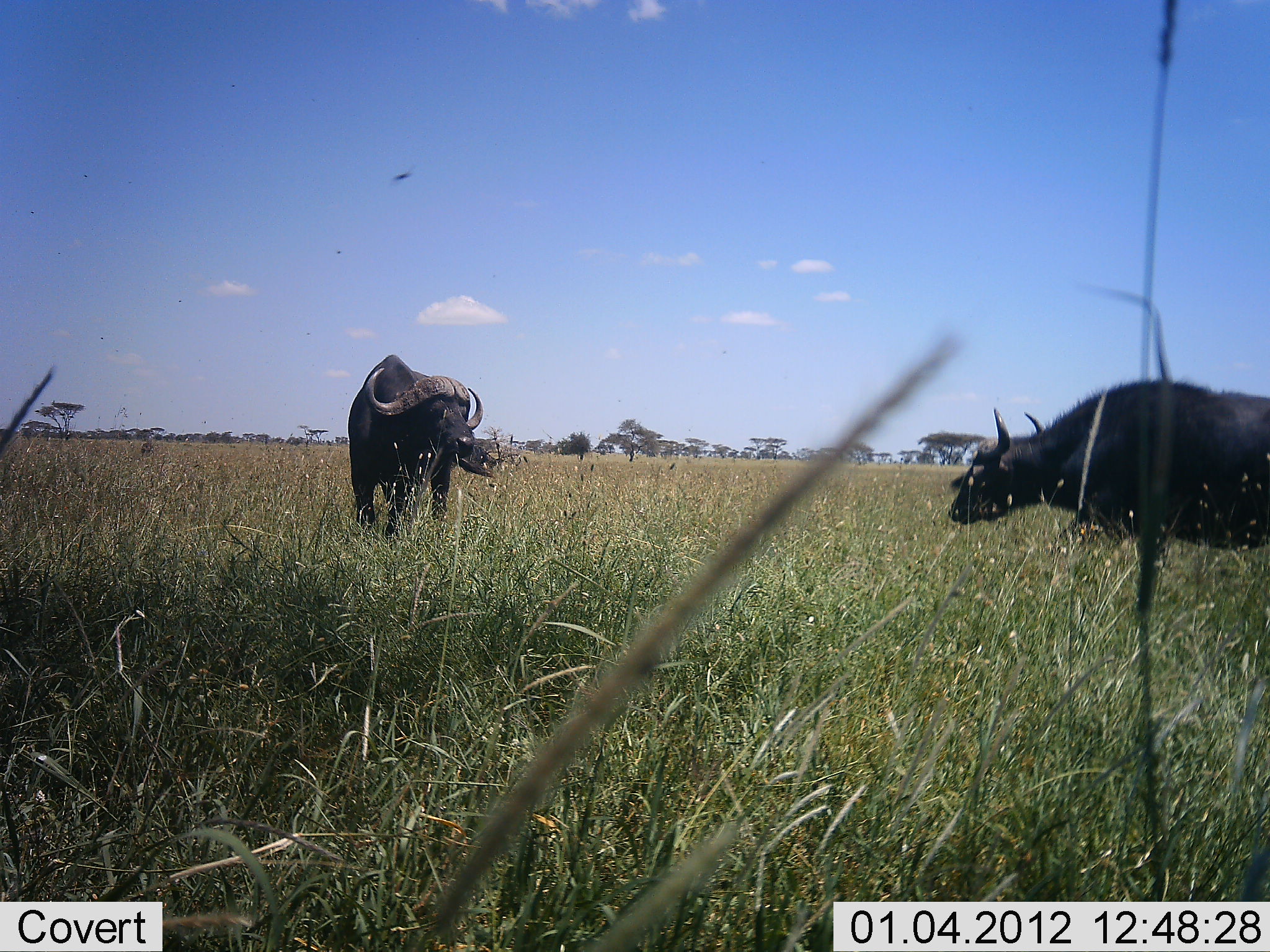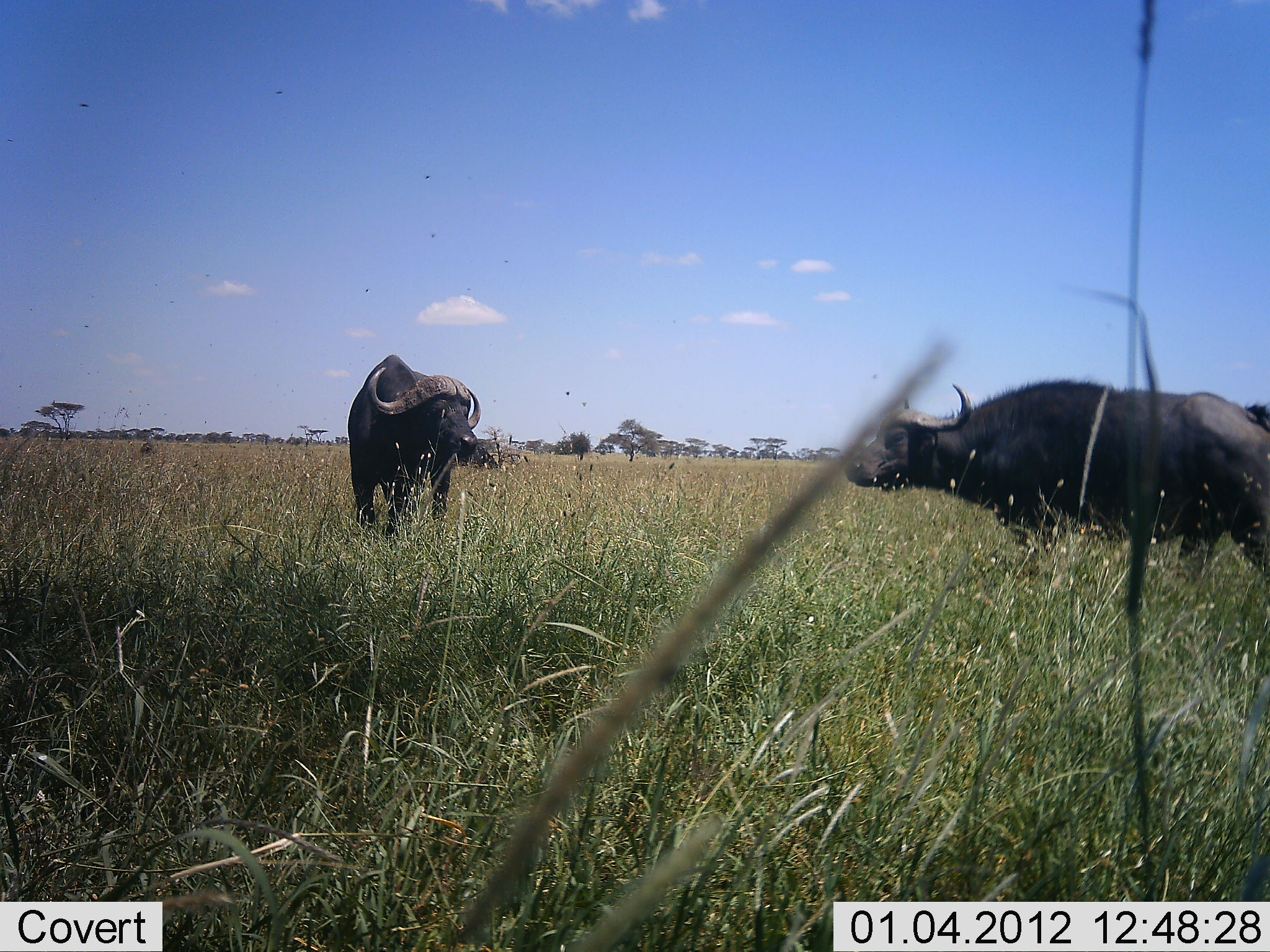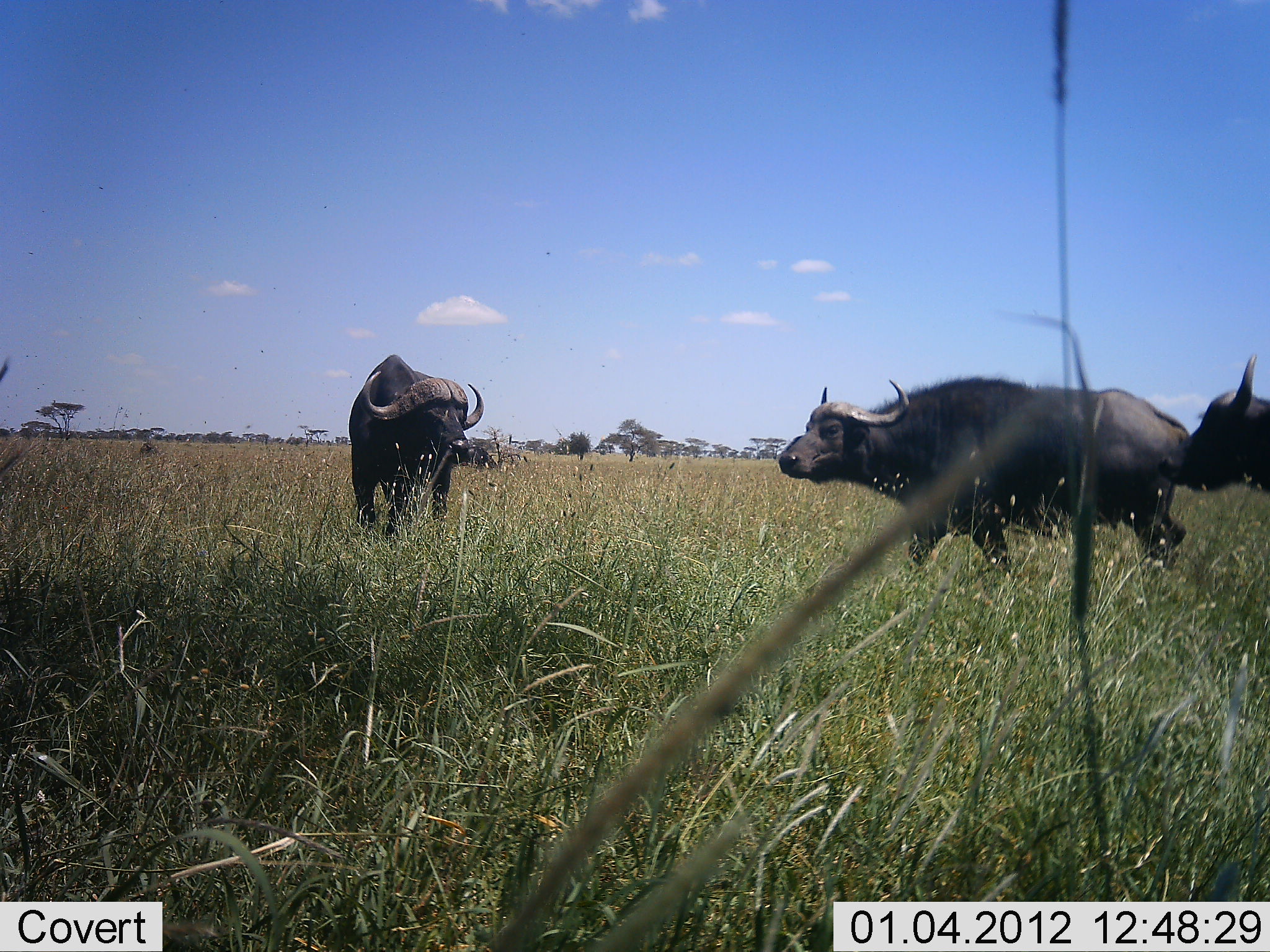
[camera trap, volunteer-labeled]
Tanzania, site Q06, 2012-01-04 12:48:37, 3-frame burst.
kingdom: Animalia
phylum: Chordata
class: Mammalia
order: Artiodactyla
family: Bovidae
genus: Syncerus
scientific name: Syncerus caffer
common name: cape buffalo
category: buffalo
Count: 3.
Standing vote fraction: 91%.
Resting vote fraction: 0%.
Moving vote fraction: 64%.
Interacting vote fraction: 0%.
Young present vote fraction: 0%.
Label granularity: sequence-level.